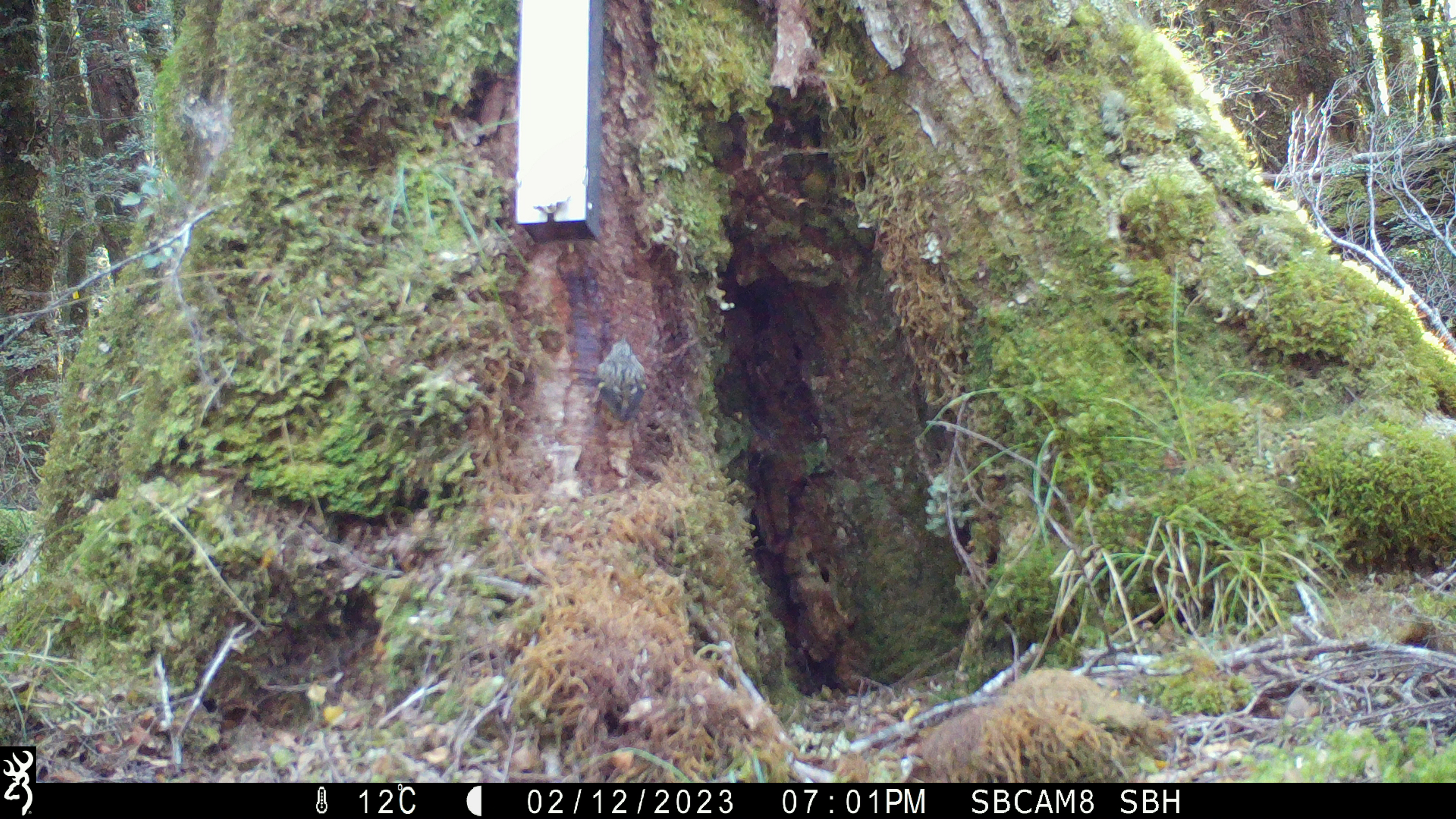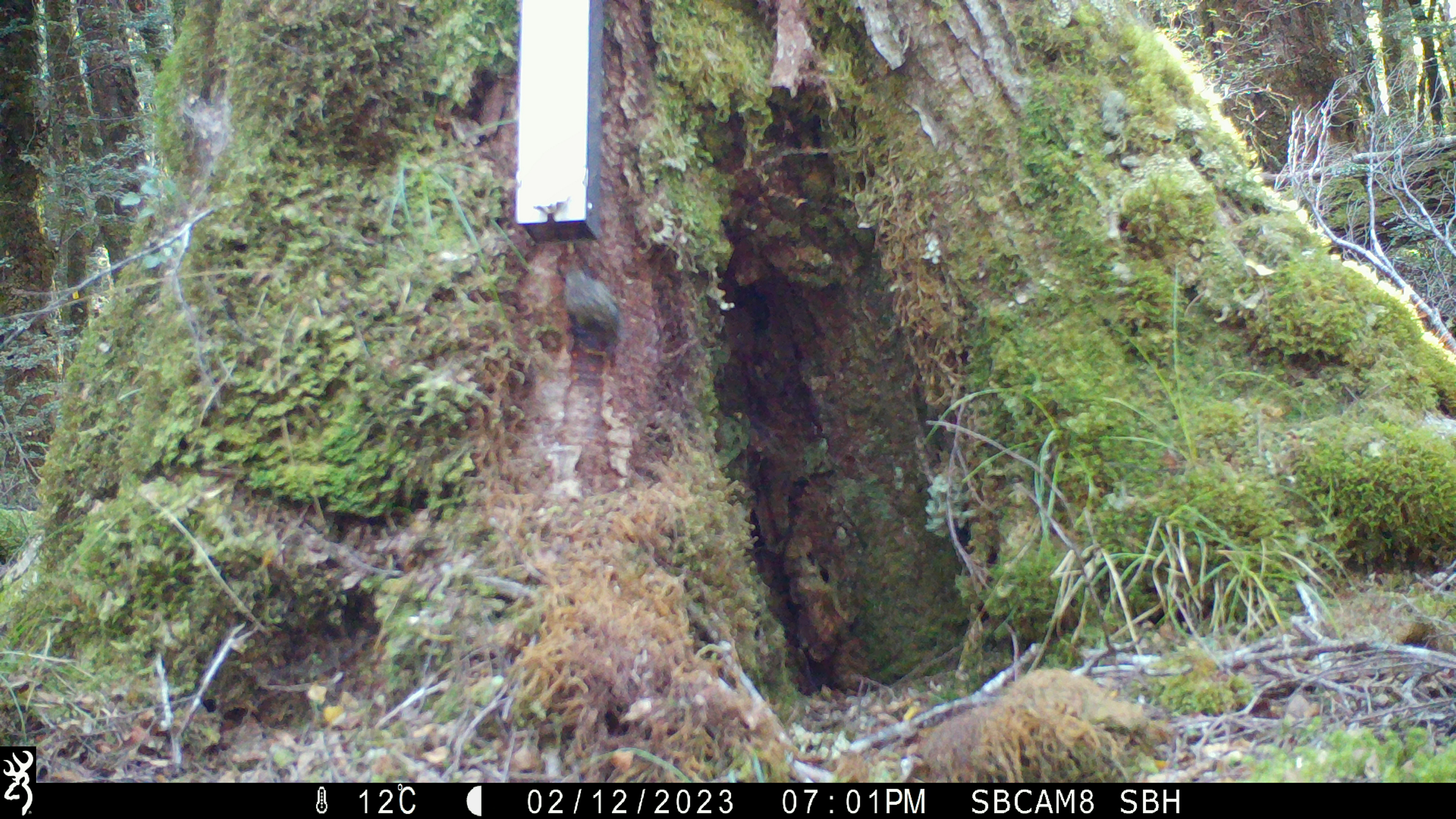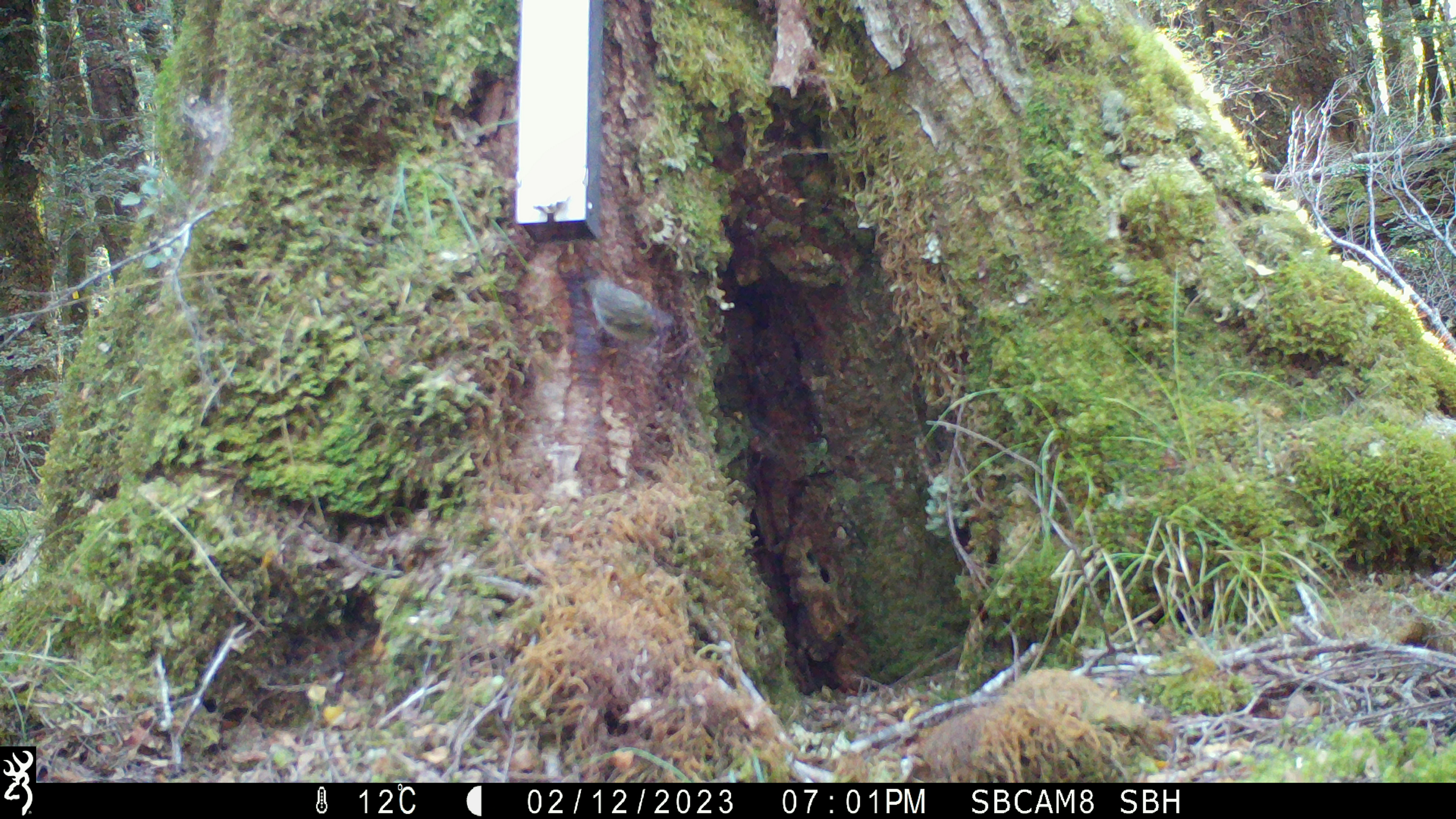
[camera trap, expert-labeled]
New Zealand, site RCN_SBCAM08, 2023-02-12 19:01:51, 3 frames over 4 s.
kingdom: Animalia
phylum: Chordata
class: Aves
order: Passeriformes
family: Acanthisittidae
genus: Acanthisitta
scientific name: Acanthisitta chloris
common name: rifleman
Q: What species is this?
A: Rifleman (Acanthisitta chloris).